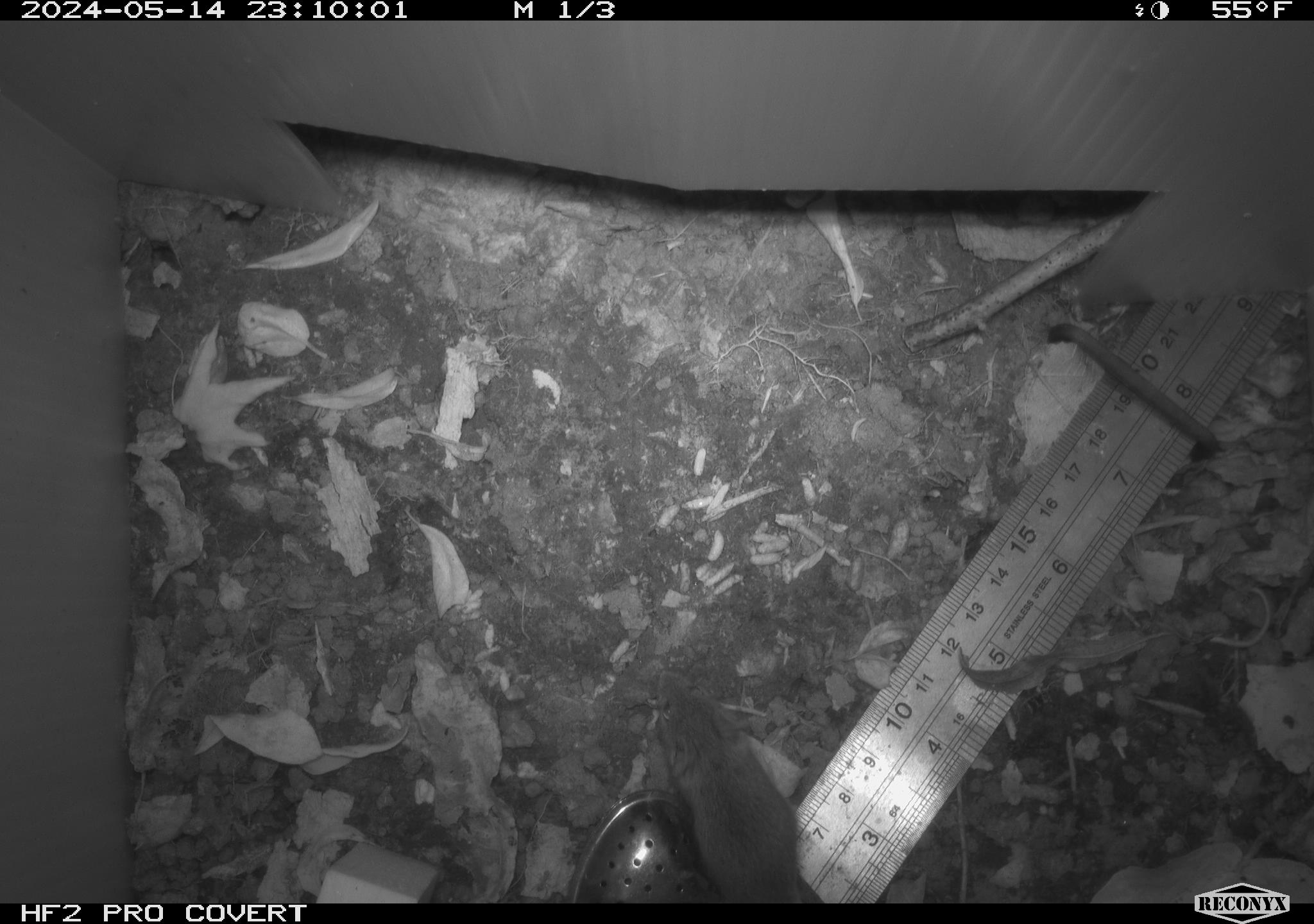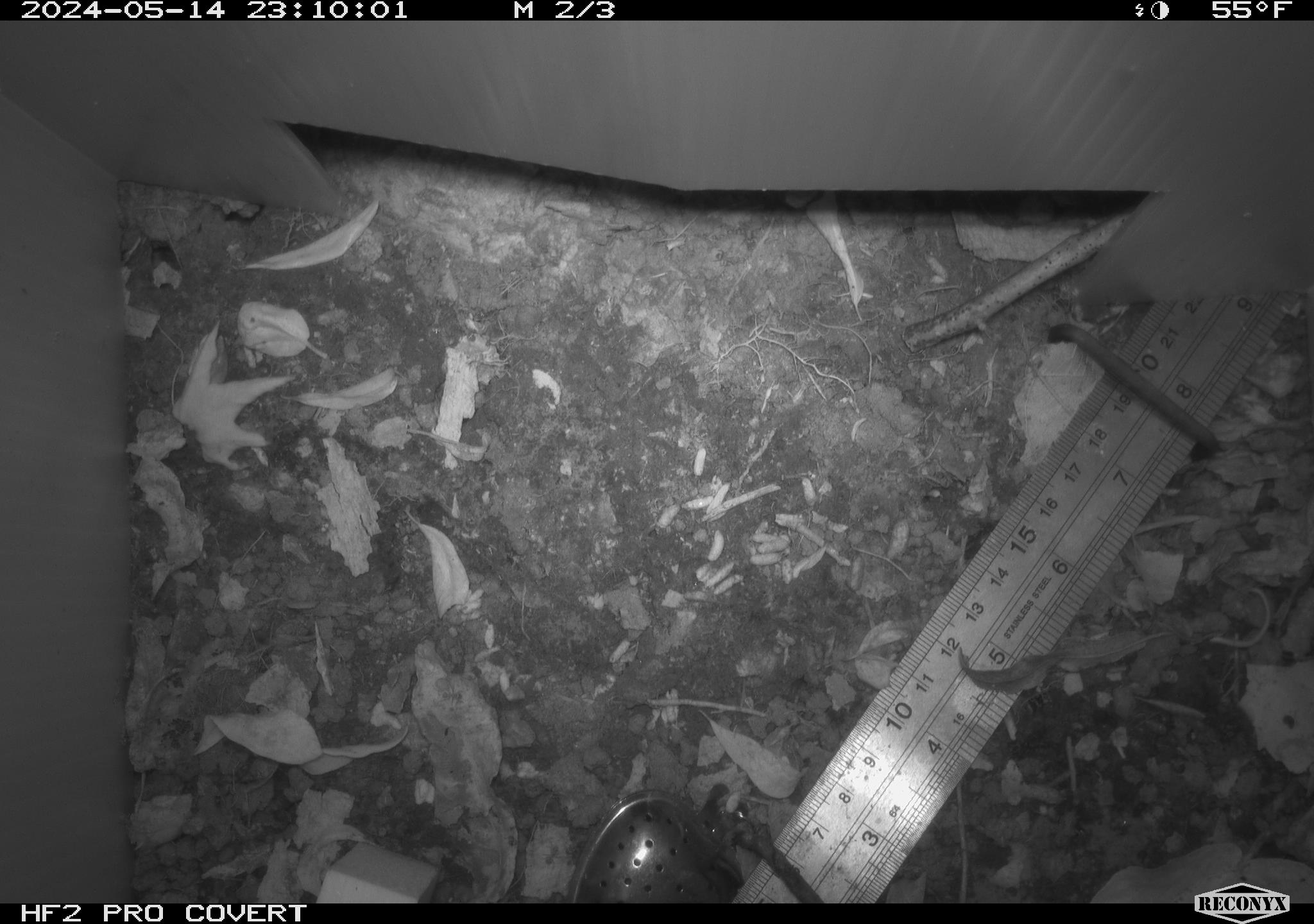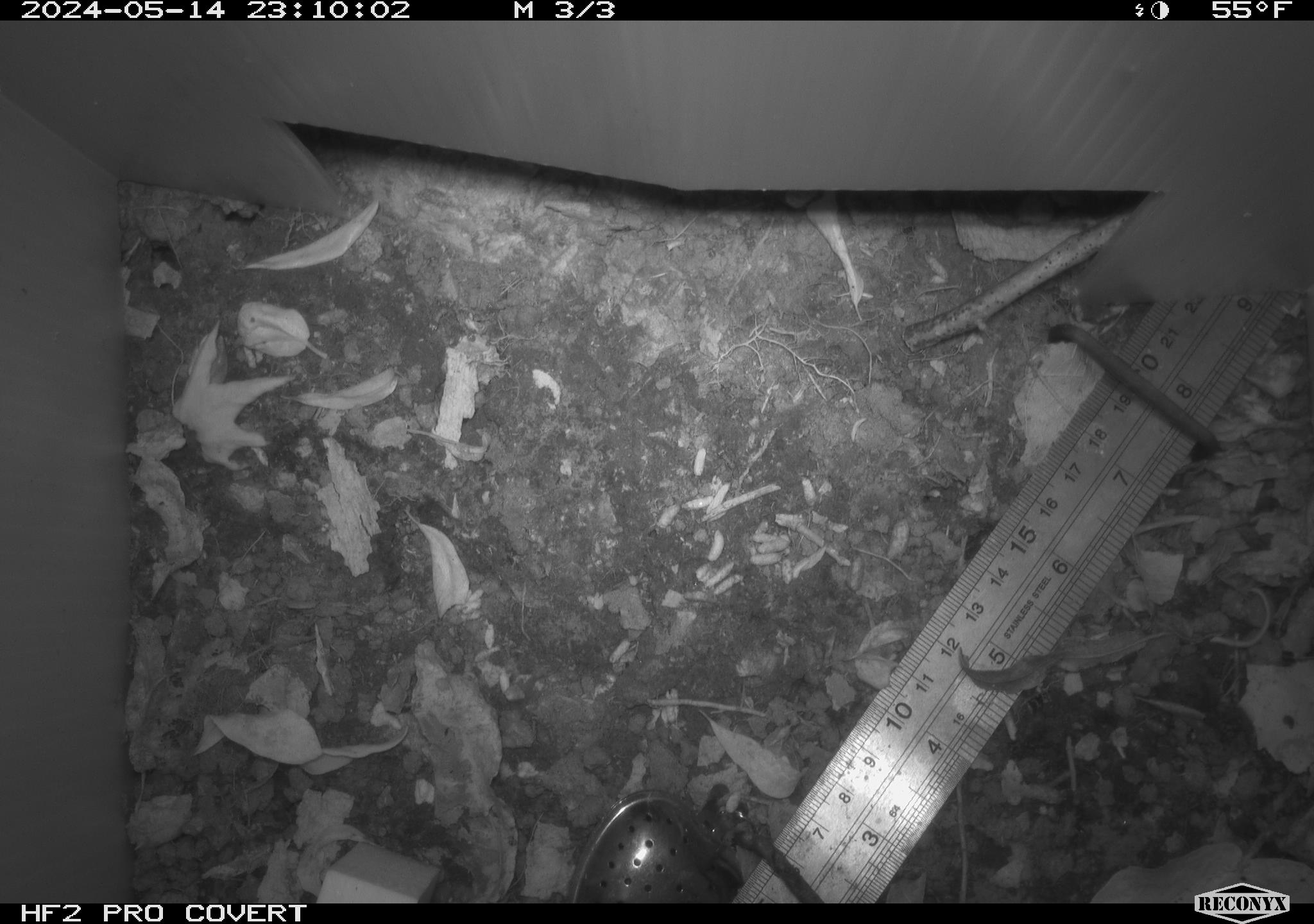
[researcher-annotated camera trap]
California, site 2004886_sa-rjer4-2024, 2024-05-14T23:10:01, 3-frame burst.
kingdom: Animalia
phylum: Chordata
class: Mammalia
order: Rodentia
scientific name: Rodentia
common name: mouse species